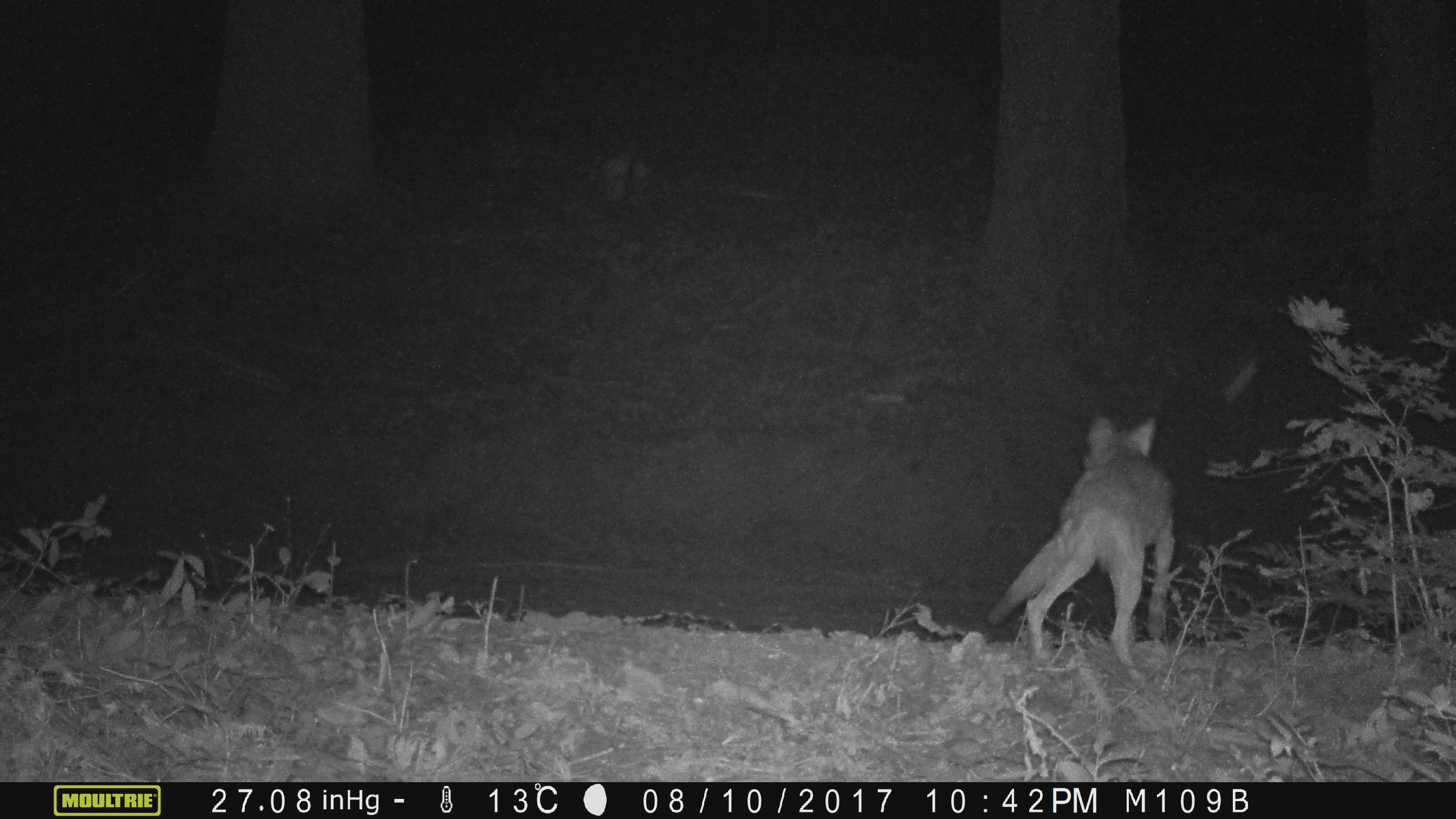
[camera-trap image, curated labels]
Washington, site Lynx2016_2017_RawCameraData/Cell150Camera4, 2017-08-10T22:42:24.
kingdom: Animalia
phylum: Chordata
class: Mammalia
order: Carnivora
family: Canidae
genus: Canis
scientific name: Canis latrans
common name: coyote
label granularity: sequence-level